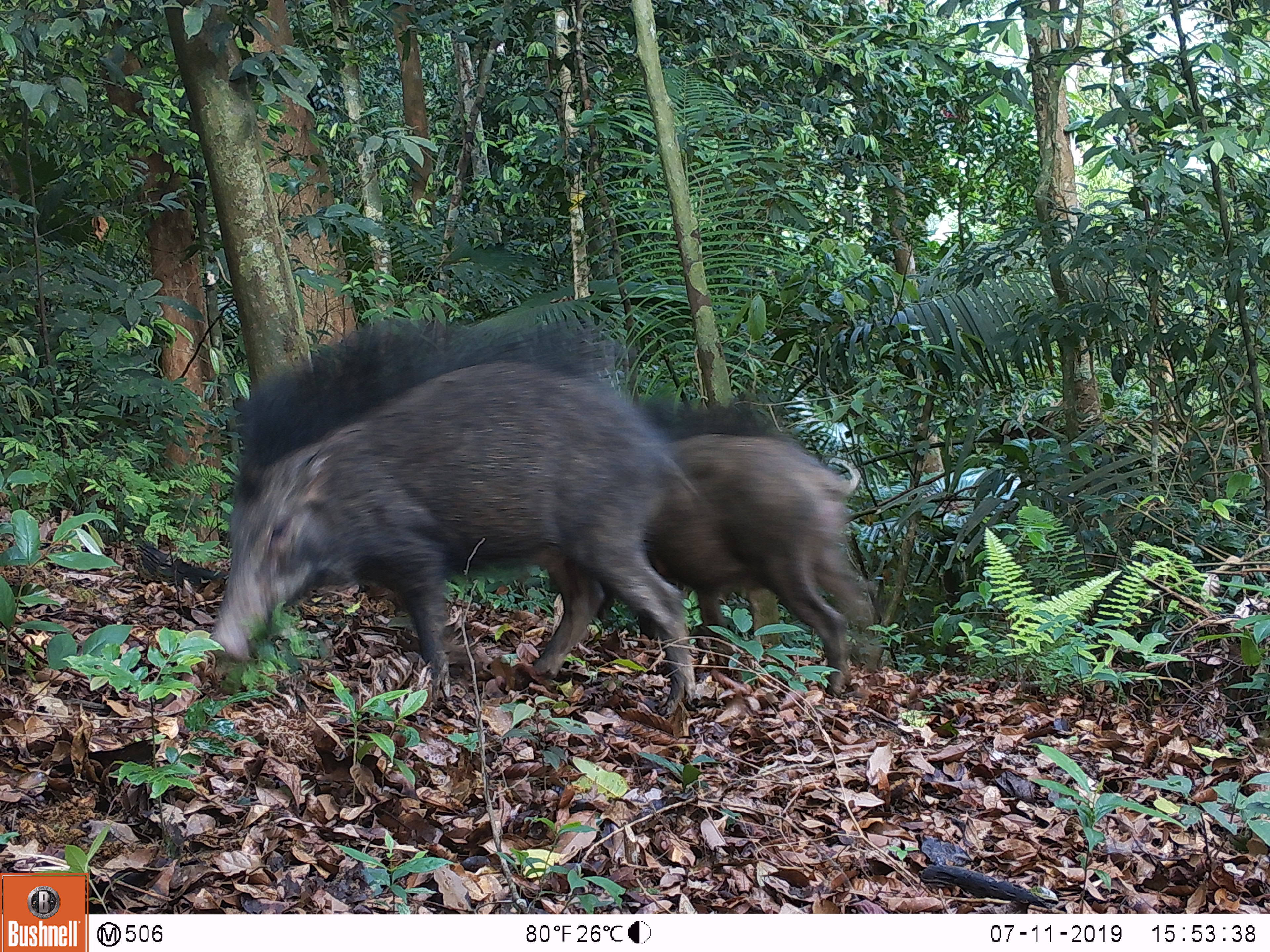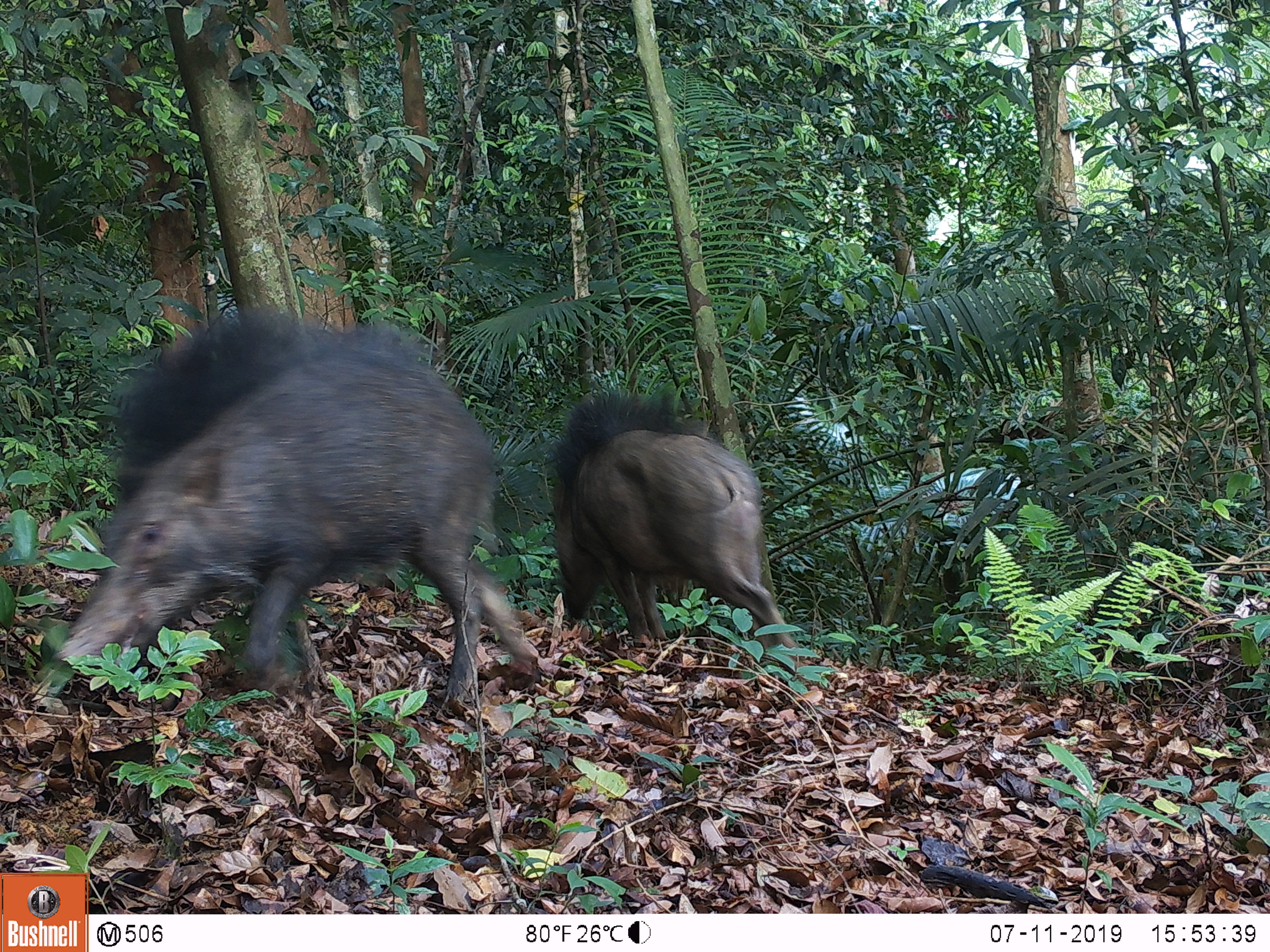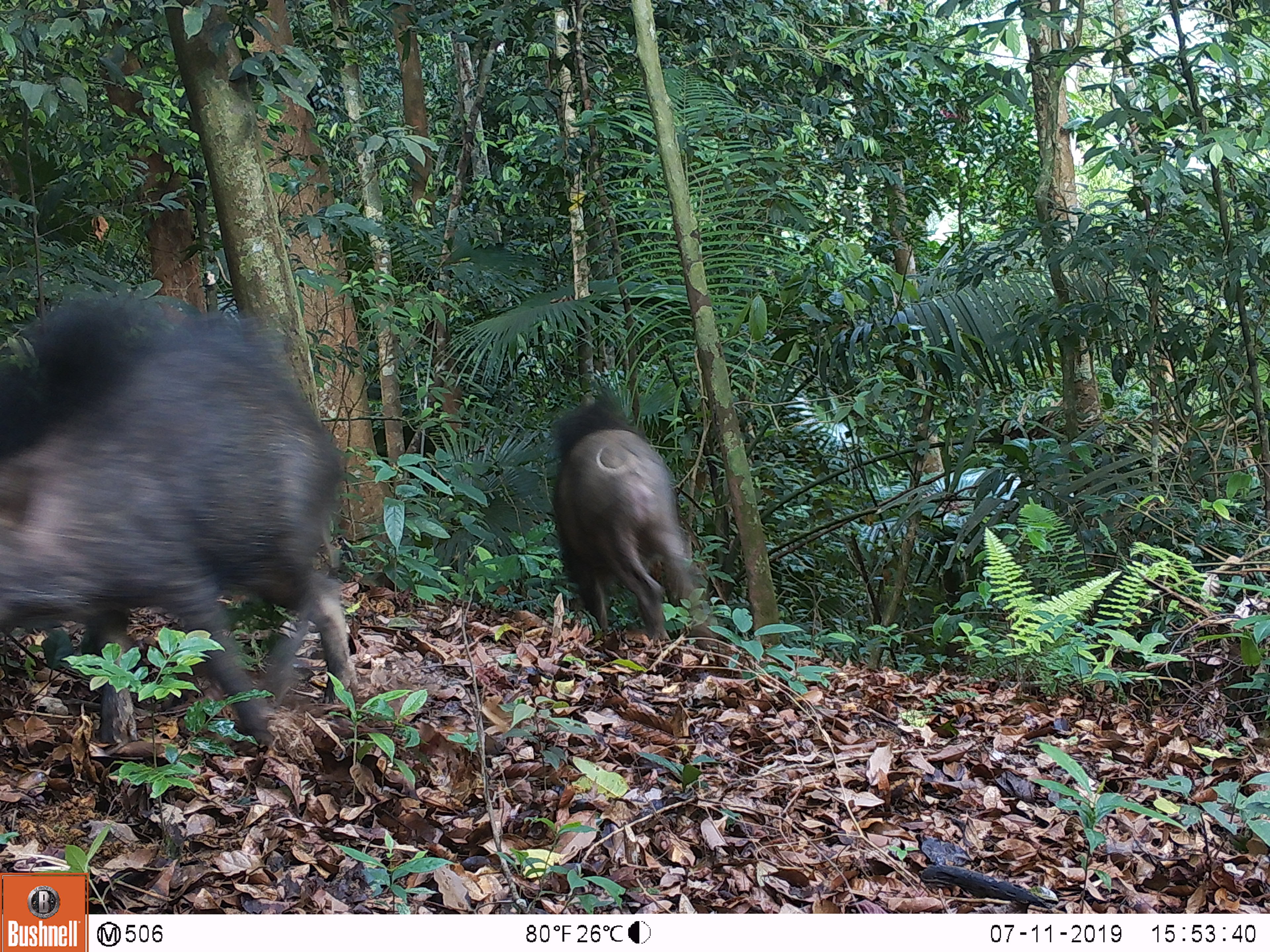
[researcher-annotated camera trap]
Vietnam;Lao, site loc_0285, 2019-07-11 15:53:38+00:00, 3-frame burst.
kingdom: Animalia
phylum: Chordata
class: Mammalia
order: Artiodactyla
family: Suidae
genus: Sus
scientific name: Sus scrofa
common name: eurasian wild pig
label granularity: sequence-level